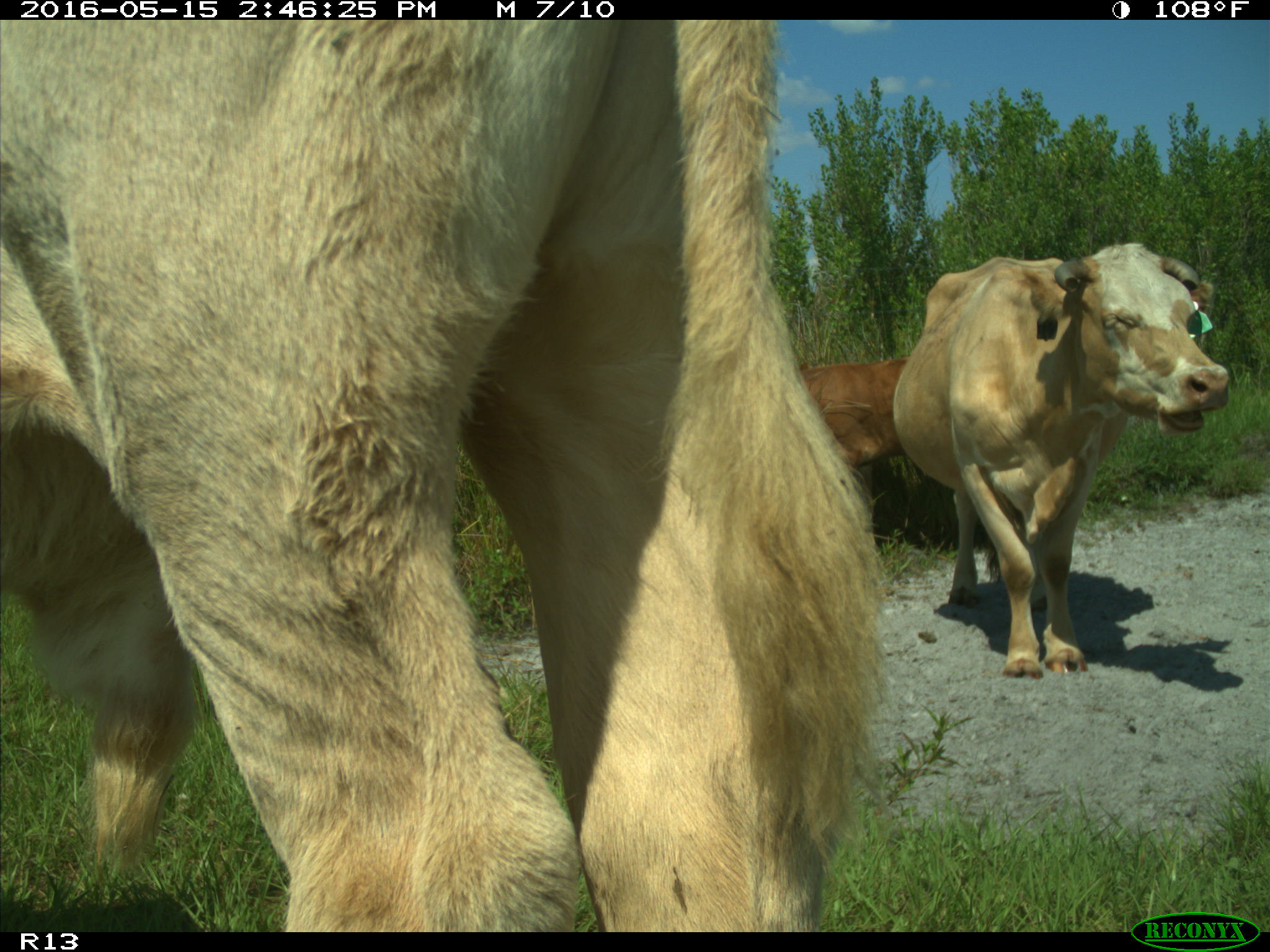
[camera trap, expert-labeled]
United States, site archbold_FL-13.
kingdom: Animalia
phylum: Chordata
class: Mammalia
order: Artiodactyla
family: Bovidae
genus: Bos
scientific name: Bos taurus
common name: domestic cow